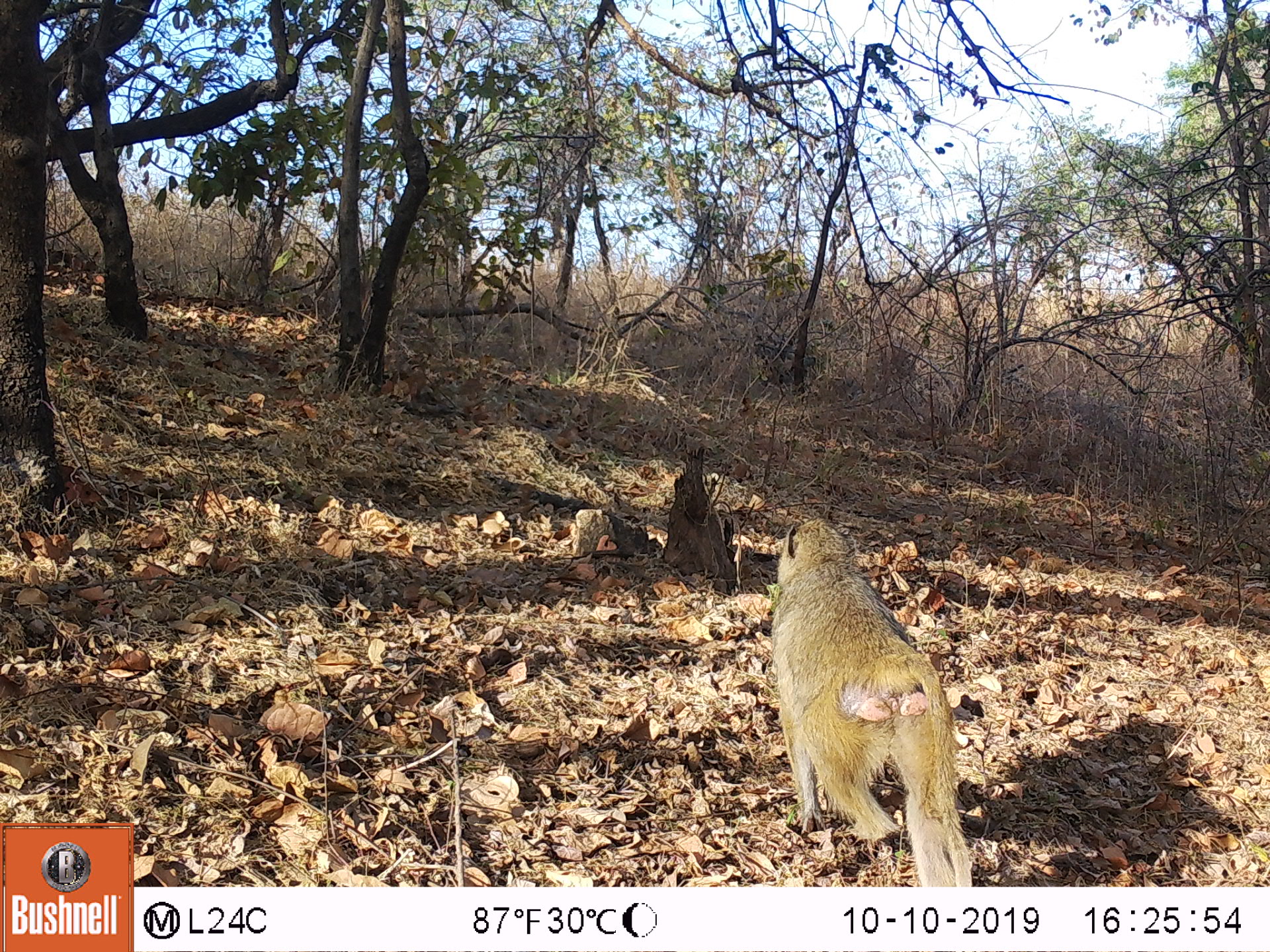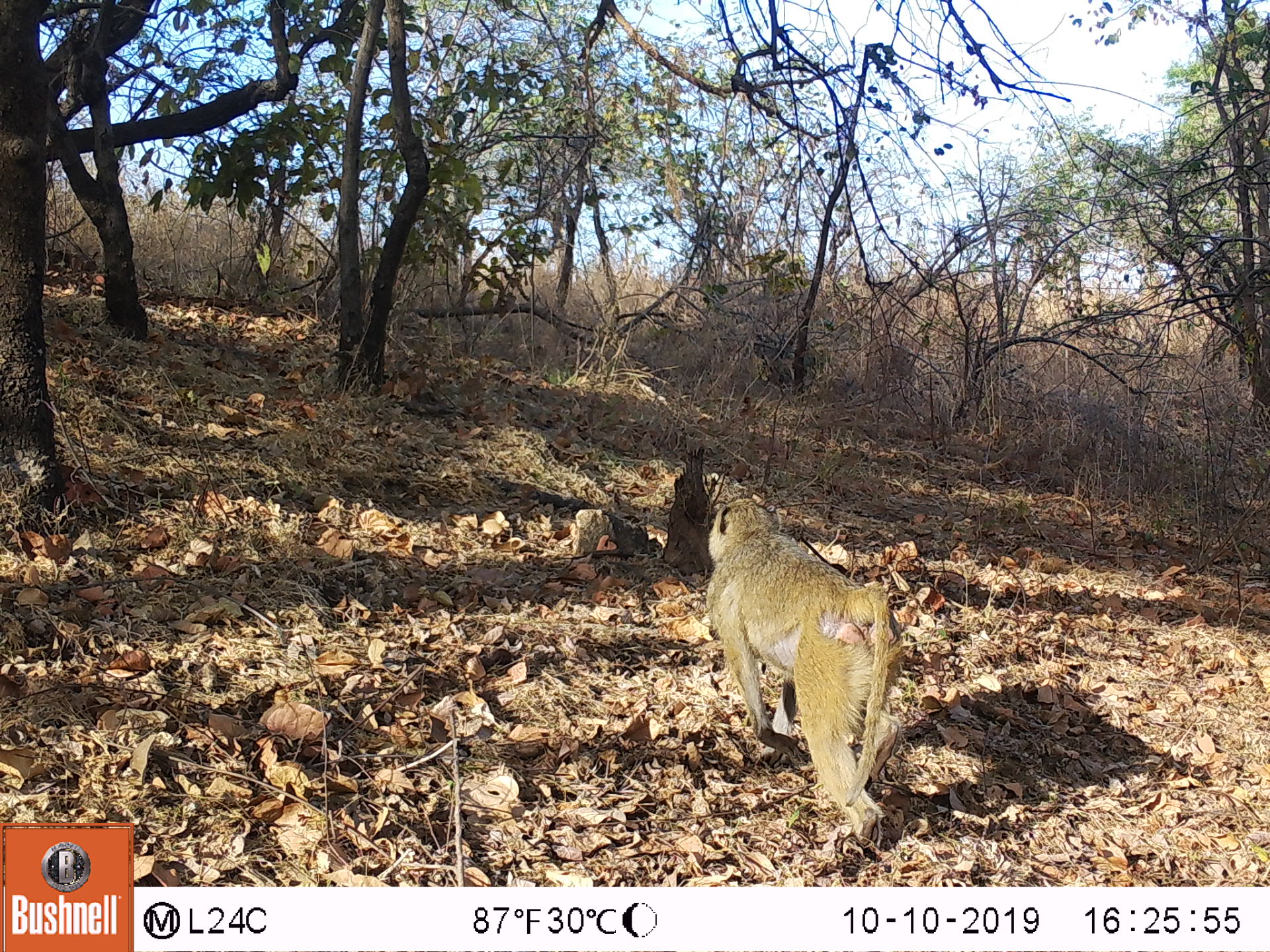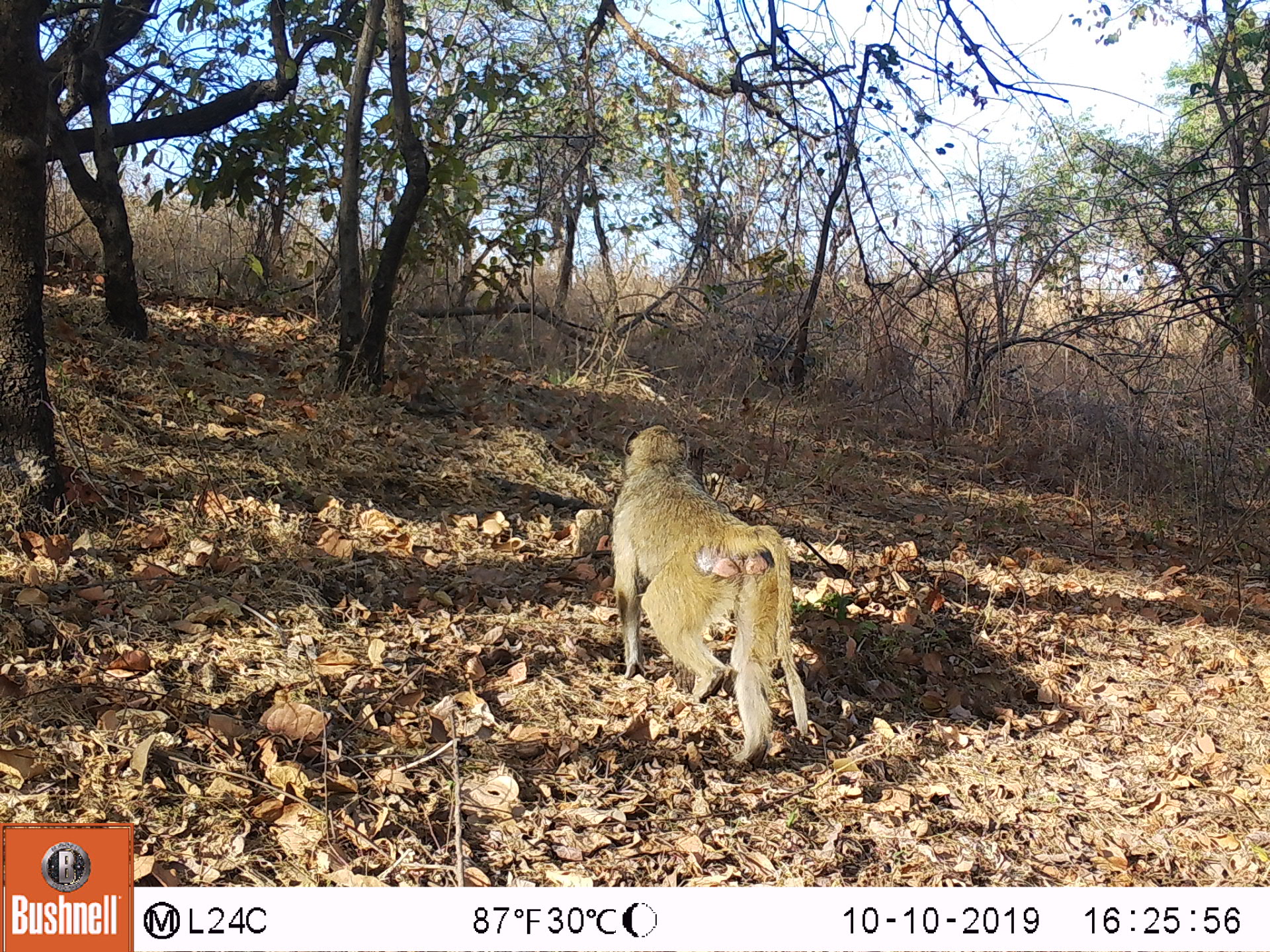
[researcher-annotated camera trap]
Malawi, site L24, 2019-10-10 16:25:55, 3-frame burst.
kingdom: Animalia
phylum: Chordata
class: Mammalia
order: Primates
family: Cercopithecidae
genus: Papio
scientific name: Papio cynocephalus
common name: yellow baboon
Yellow baboon (Papio cynocephalus), count 1.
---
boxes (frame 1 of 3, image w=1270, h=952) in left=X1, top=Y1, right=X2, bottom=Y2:
yellow baboon: left=764, top=513, right=975, bottom=887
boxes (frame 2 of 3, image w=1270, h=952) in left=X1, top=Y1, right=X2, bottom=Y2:
yellow baboon: left=703, top=489, right=902, bottom=851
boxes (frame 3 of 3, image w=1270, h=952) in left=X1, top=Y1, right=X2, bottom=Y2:
yellow baboon: left=609, top=422, right=814, bottom=767